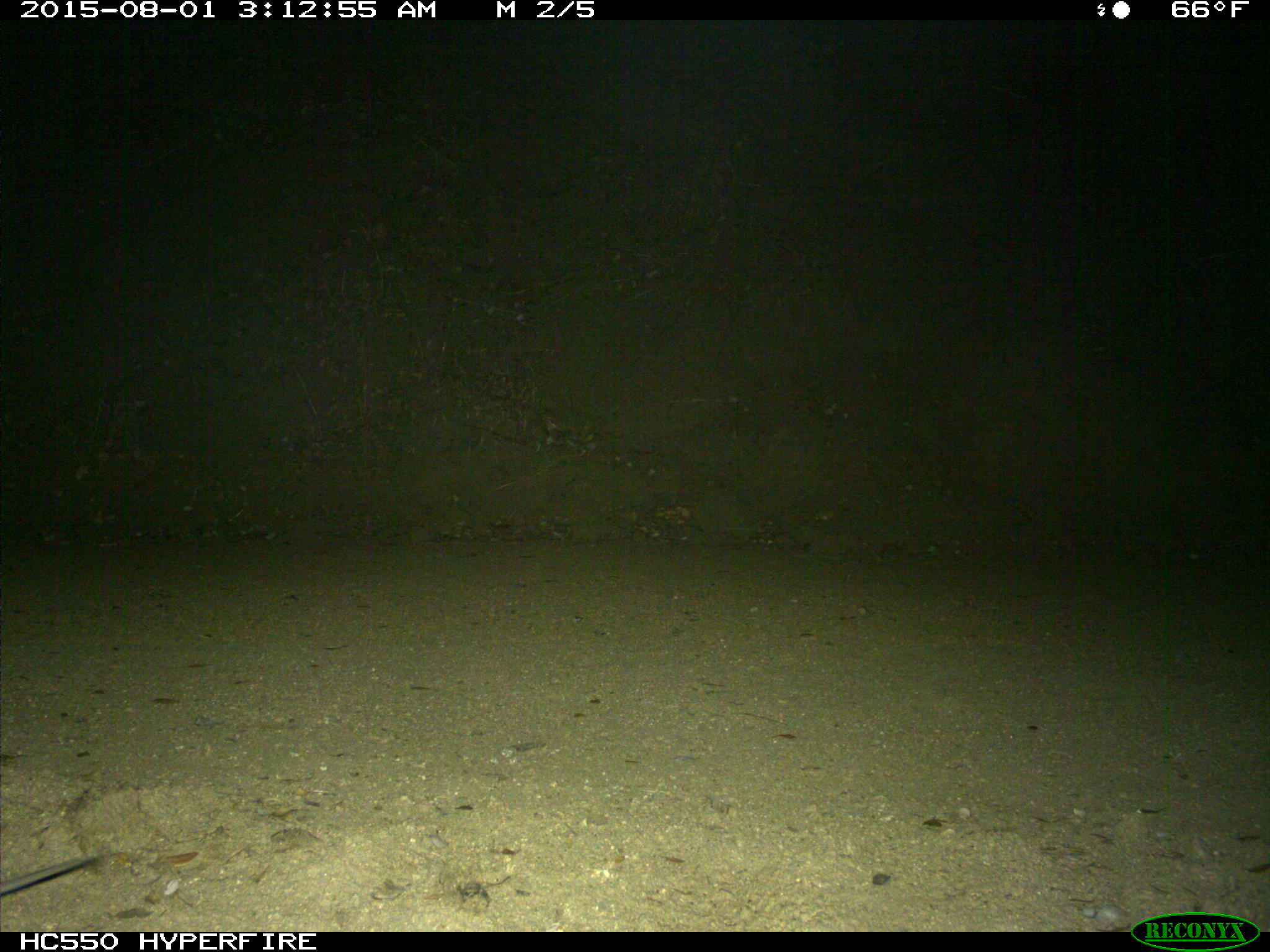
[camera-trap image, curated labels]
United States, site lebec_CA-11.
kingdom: Animalia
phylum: Chordata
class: Mammalia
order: Rodentia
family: Cricetidae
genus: Neotoma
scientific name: Neotoma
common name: pack rat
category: unidentified pack rat